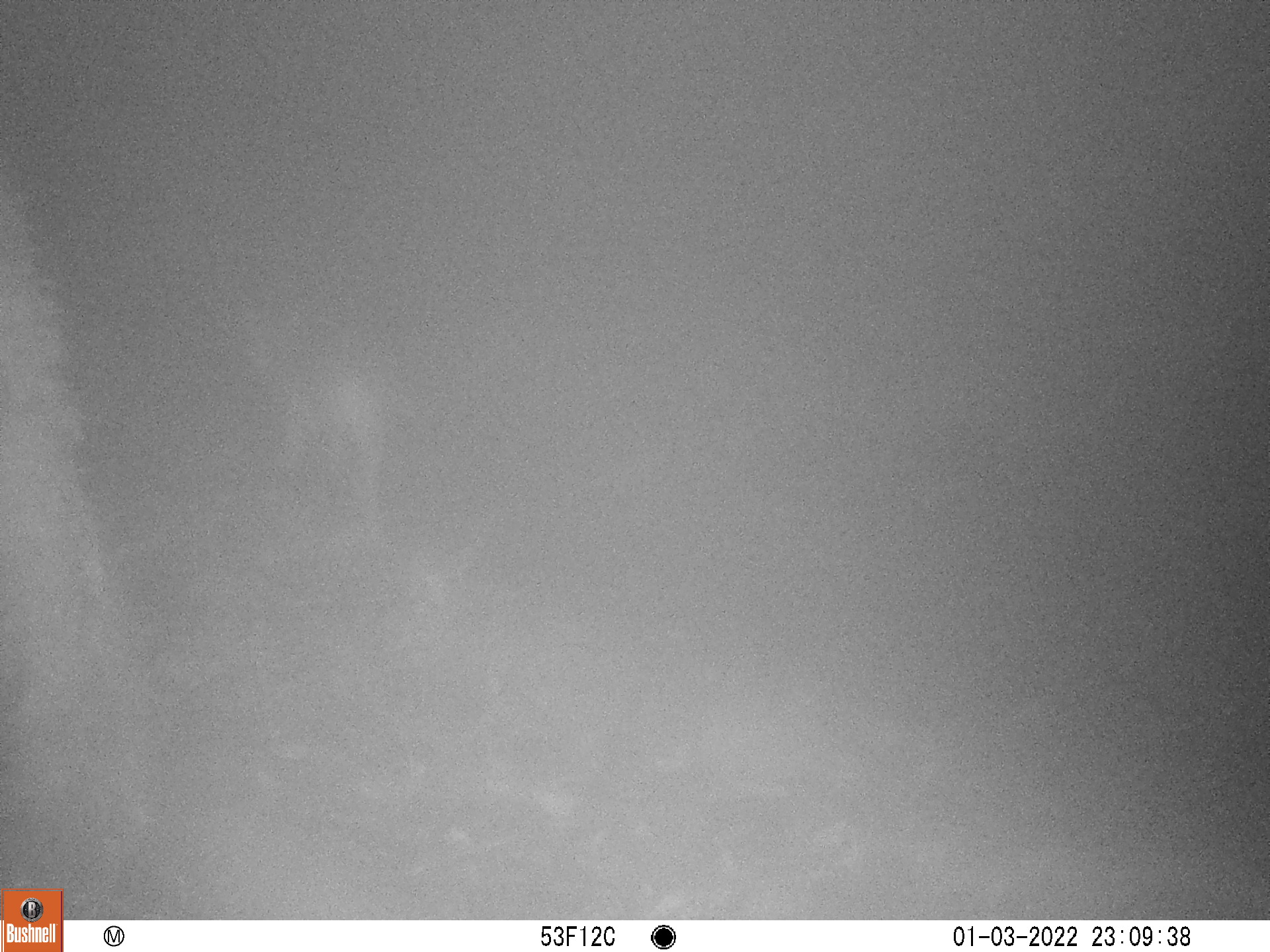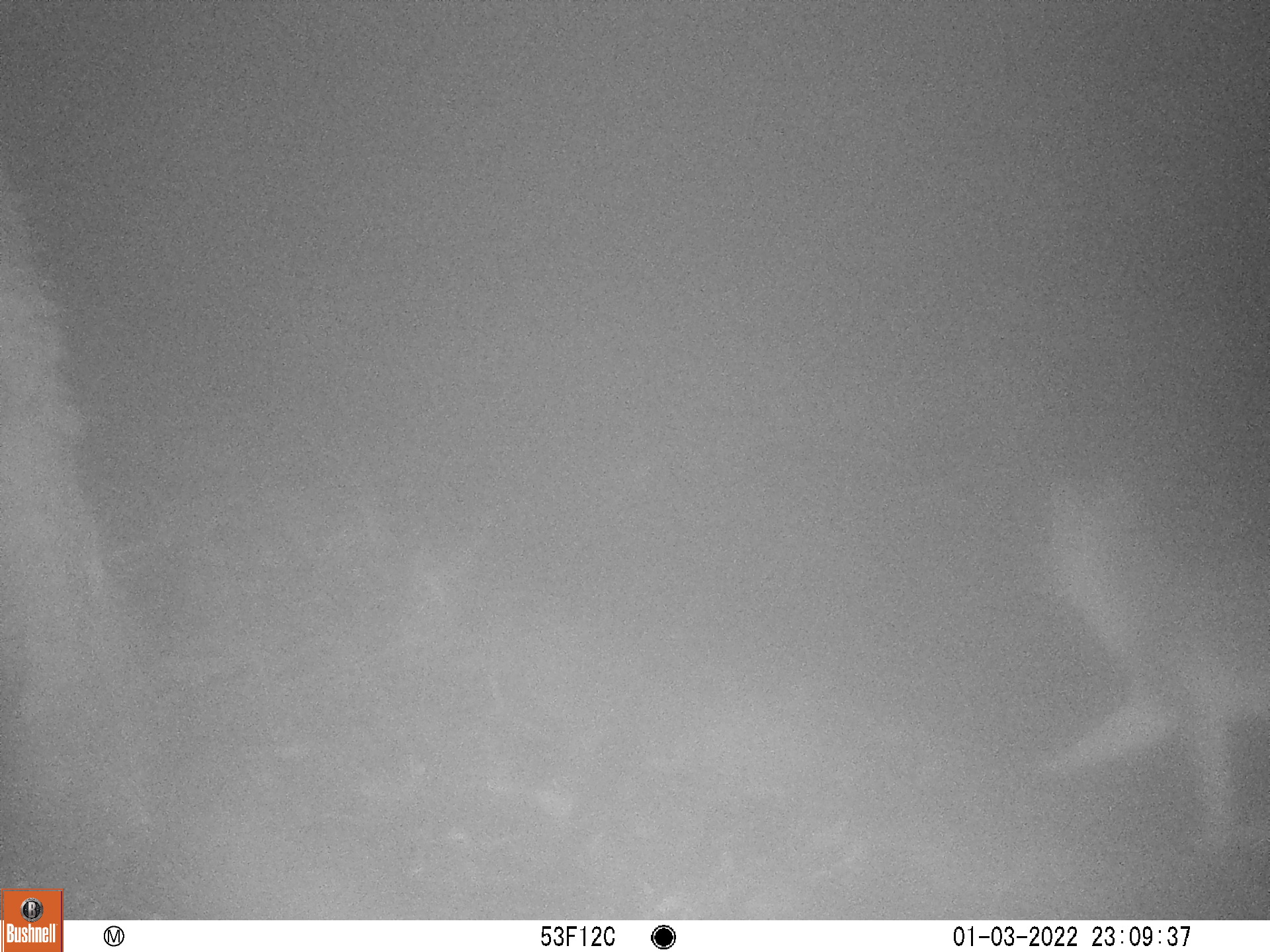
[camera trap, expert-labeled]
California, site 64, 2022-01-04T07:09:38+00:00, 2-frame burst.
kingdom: Animalia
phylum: Chordata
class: Mammalia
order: Carnivora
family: Canidae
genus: Urocyon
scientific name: Urocyon cinereoargenteus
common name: gray fox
Gray fox (Urocyon cinereoargenteus).